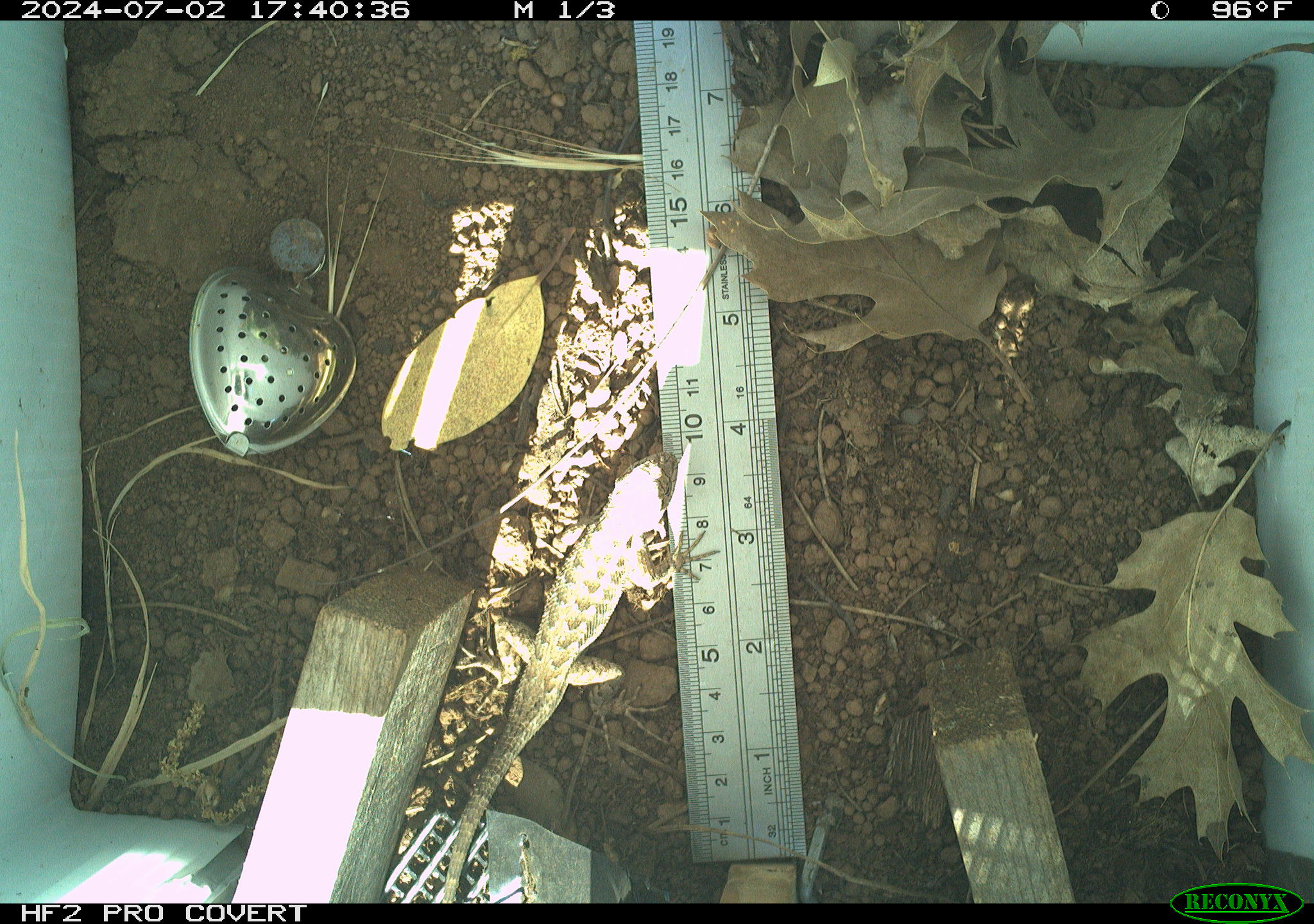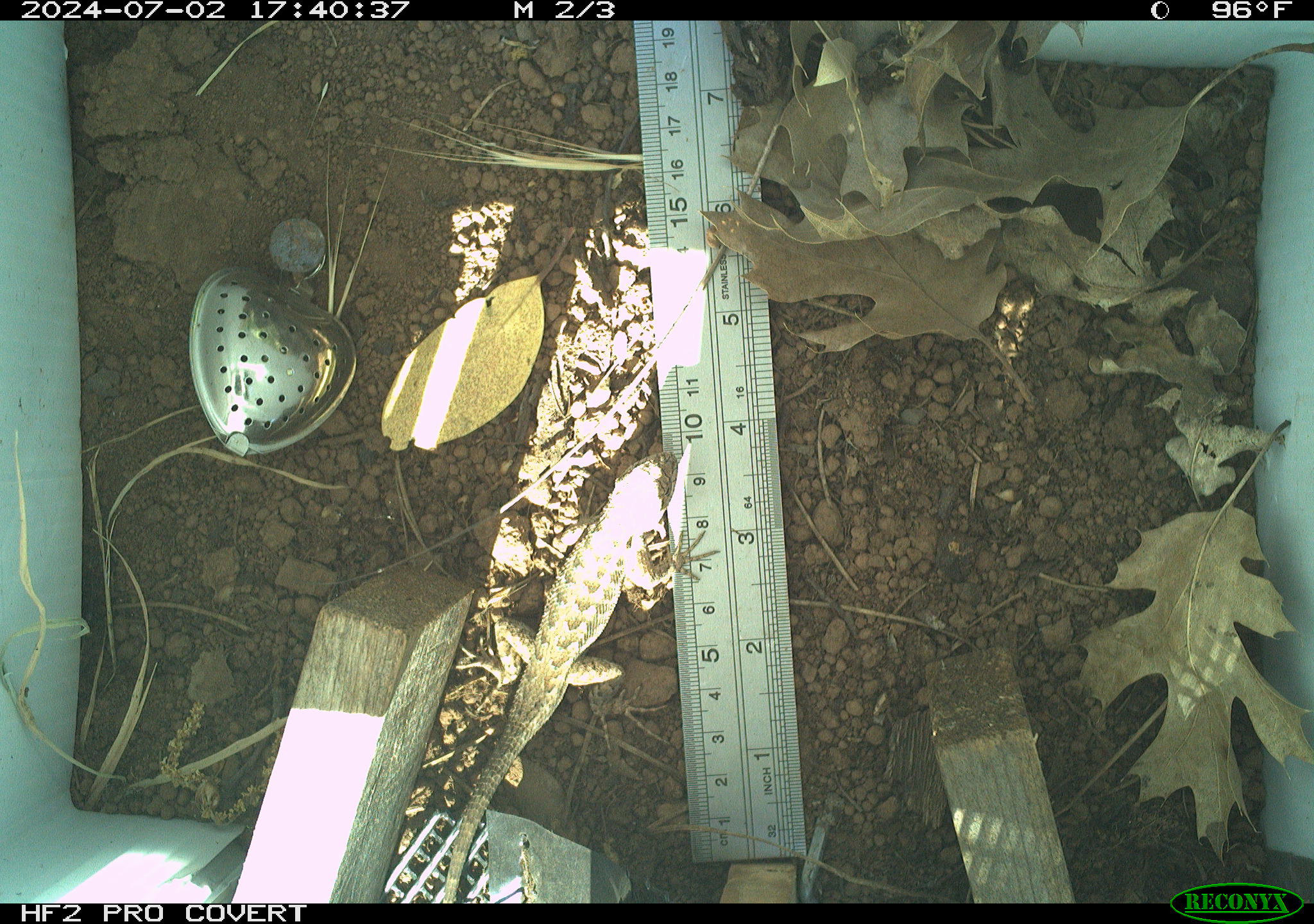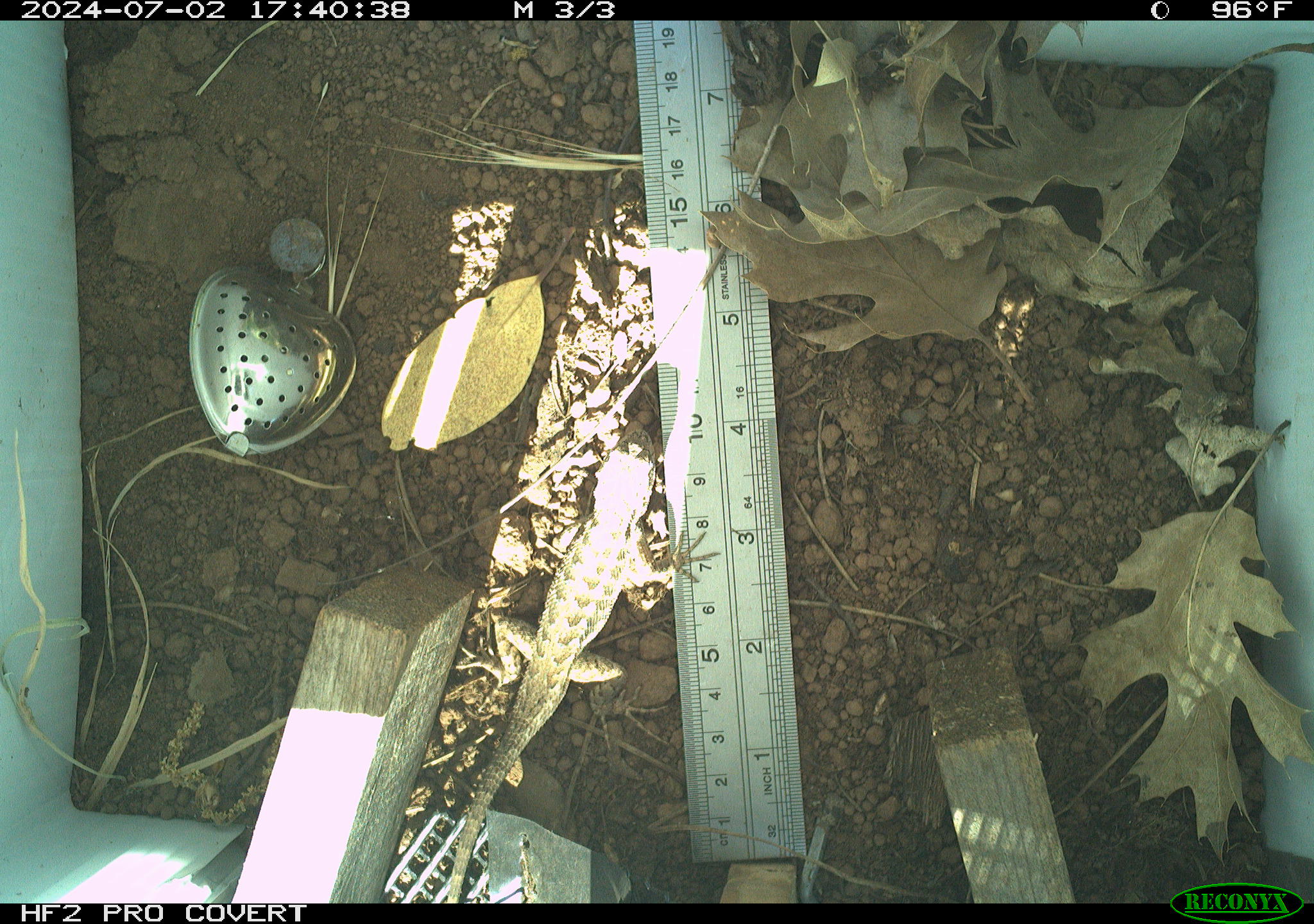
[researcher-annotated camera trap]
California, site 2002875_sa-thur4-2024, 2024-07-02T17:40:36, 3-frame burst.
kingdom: Animalia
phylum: Chordata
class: Reptilia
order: Squamata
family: Phrynosomatidae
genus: Sceloporus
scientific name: Sceloporus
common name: spiny lizards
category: sceloporus species